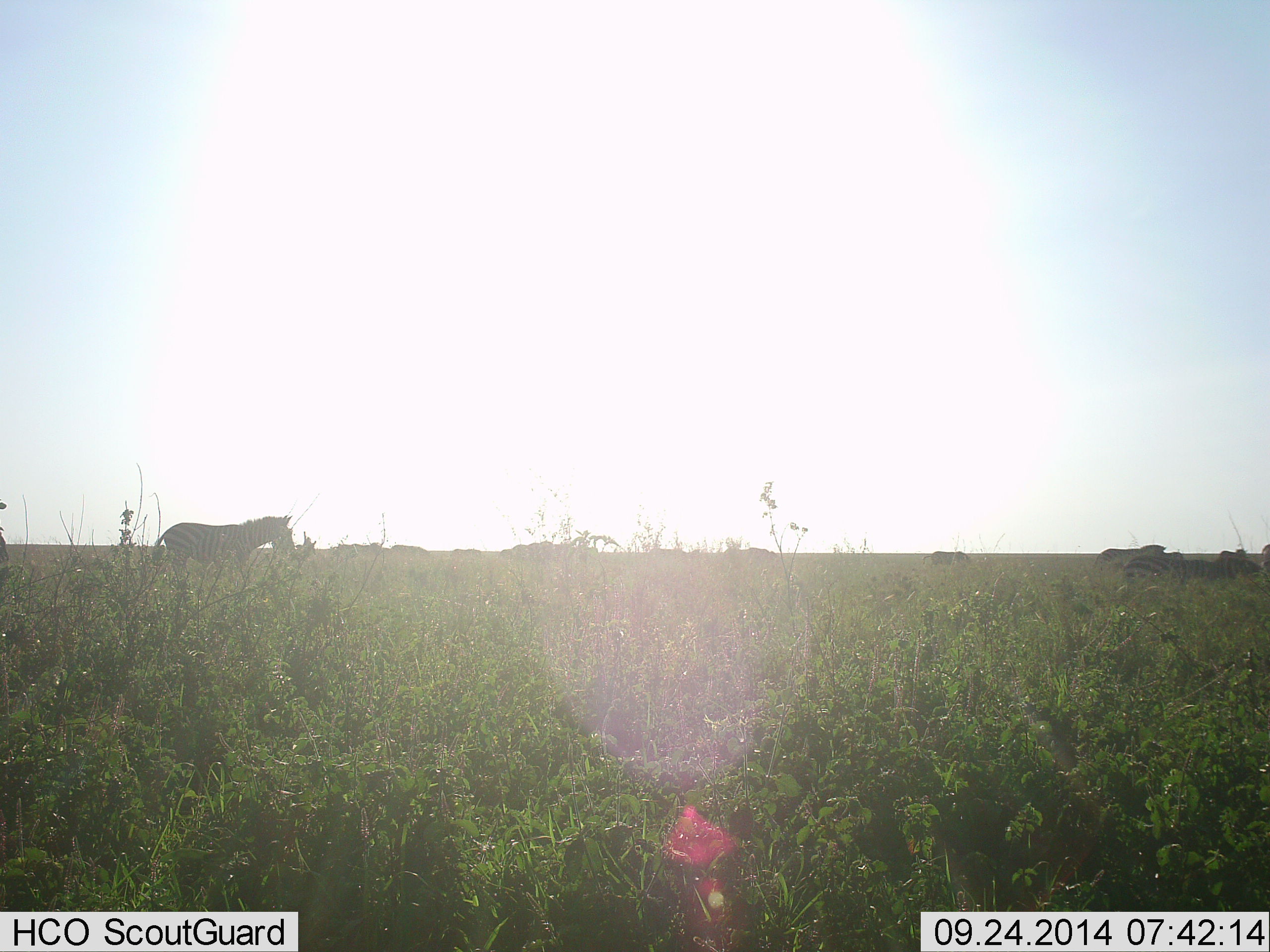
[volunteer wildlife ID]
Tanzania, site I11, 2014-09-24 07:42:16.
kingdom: Animalia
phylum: Chordata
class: Mammalia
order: Perissodactyla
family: Equidae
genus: Equus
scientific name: Equus quagga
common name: plains zebra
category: zebra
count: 6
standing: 70%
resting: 10%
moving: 50%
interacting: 0%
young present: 0%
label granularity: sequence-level